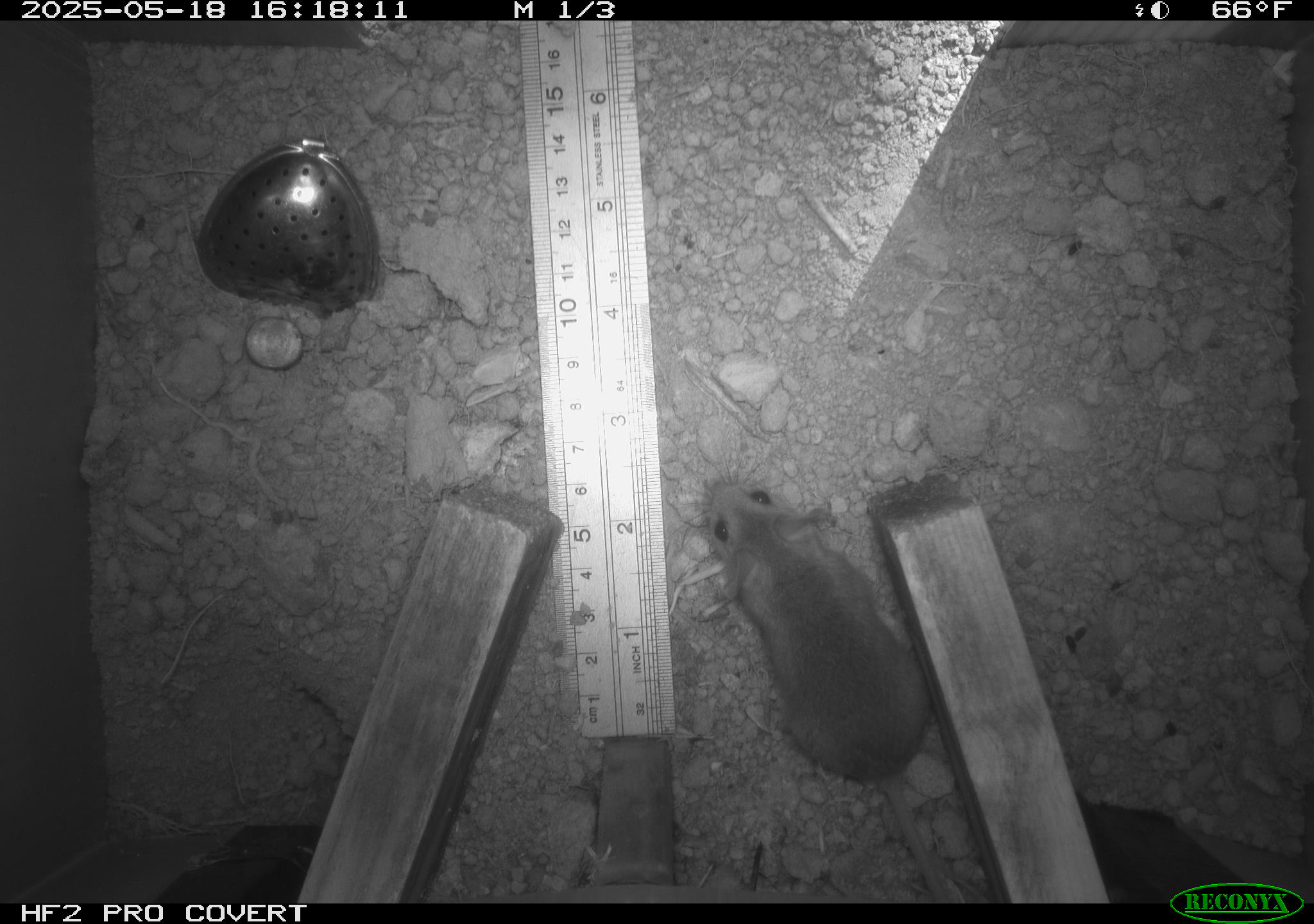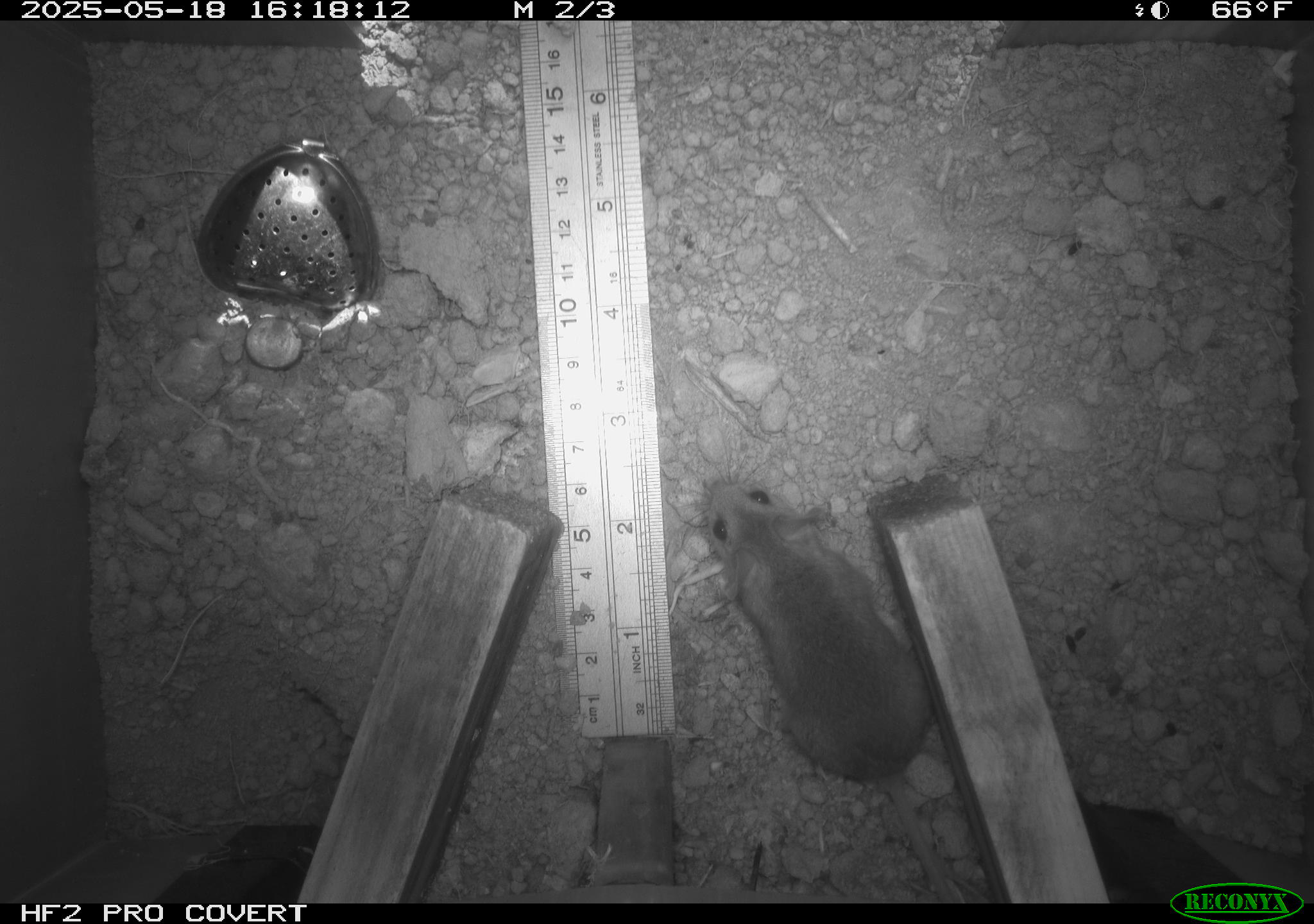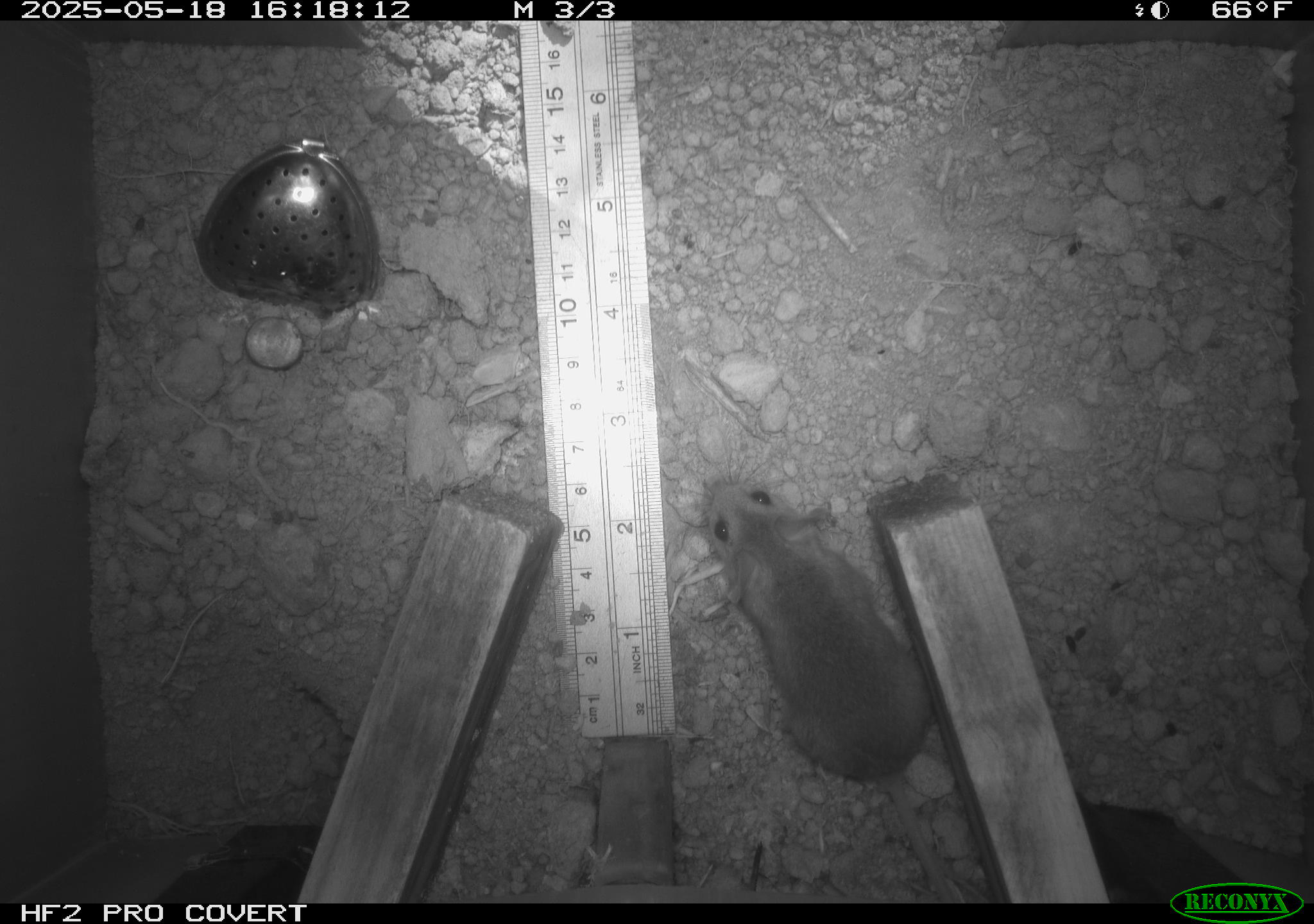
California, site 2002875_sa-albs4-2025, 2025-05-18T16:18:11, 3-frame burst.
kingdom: Animalia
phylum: Chordata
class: Mammalia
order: Rodentia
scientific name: Rodentia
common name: mouse species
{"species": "mouse species (Rodentia)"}